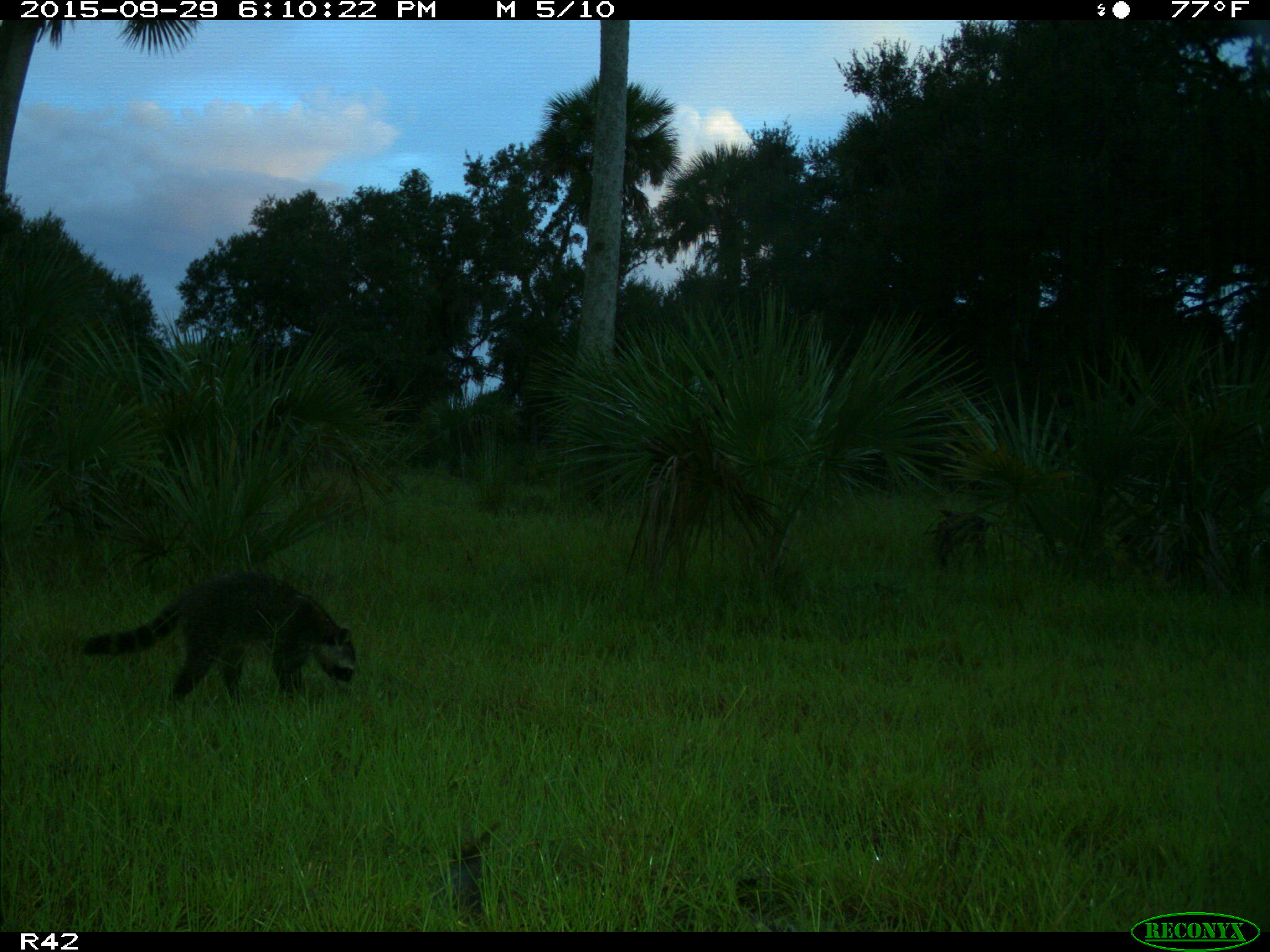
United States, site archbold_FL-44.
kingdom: Animalia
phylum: Chordata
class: Mammalia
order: Carnivora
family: Procyonidae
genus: Procyon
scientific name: Procyon lotor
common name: common raccoon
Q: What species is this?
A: Procyon lotor (common raccoon).